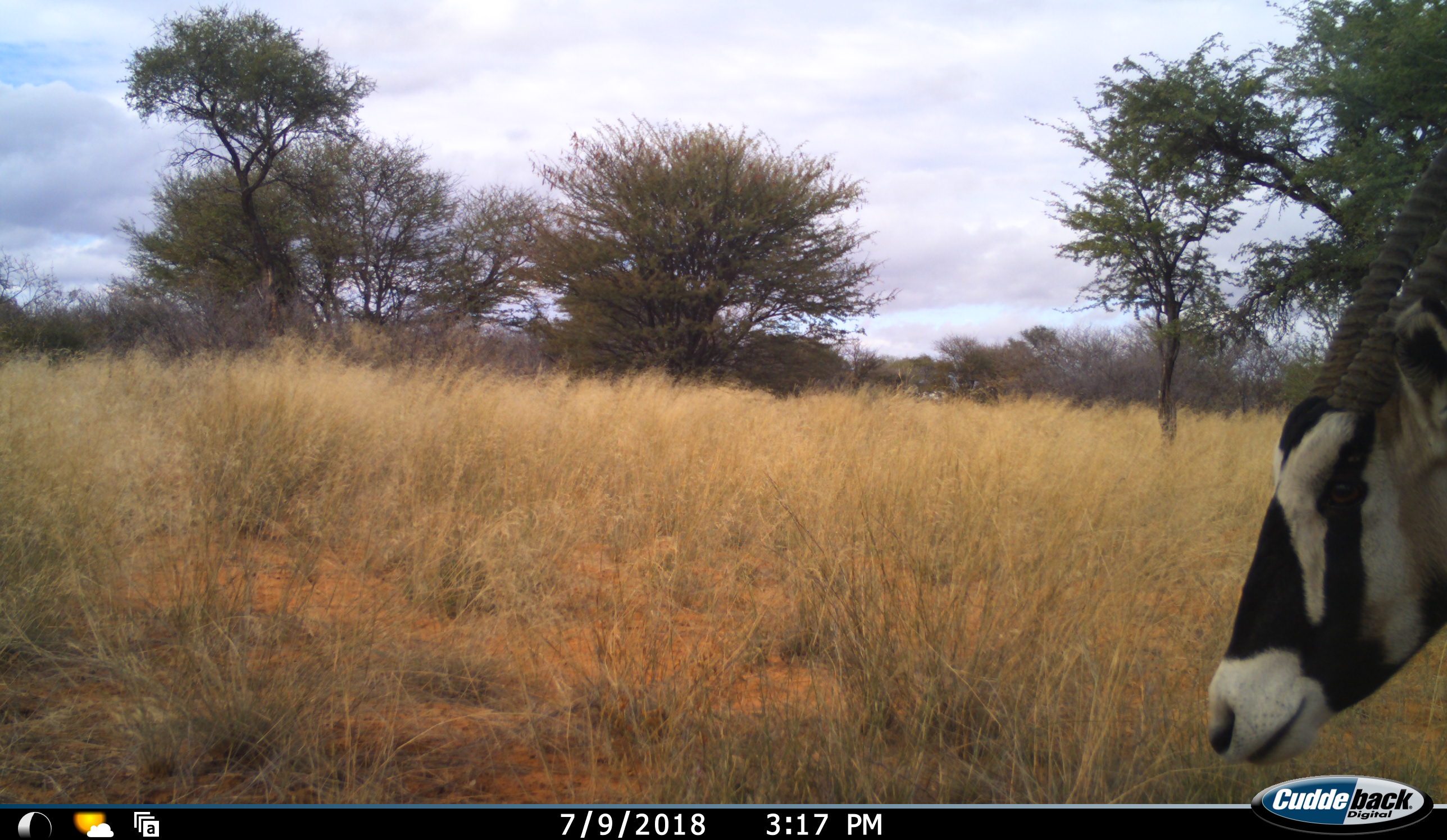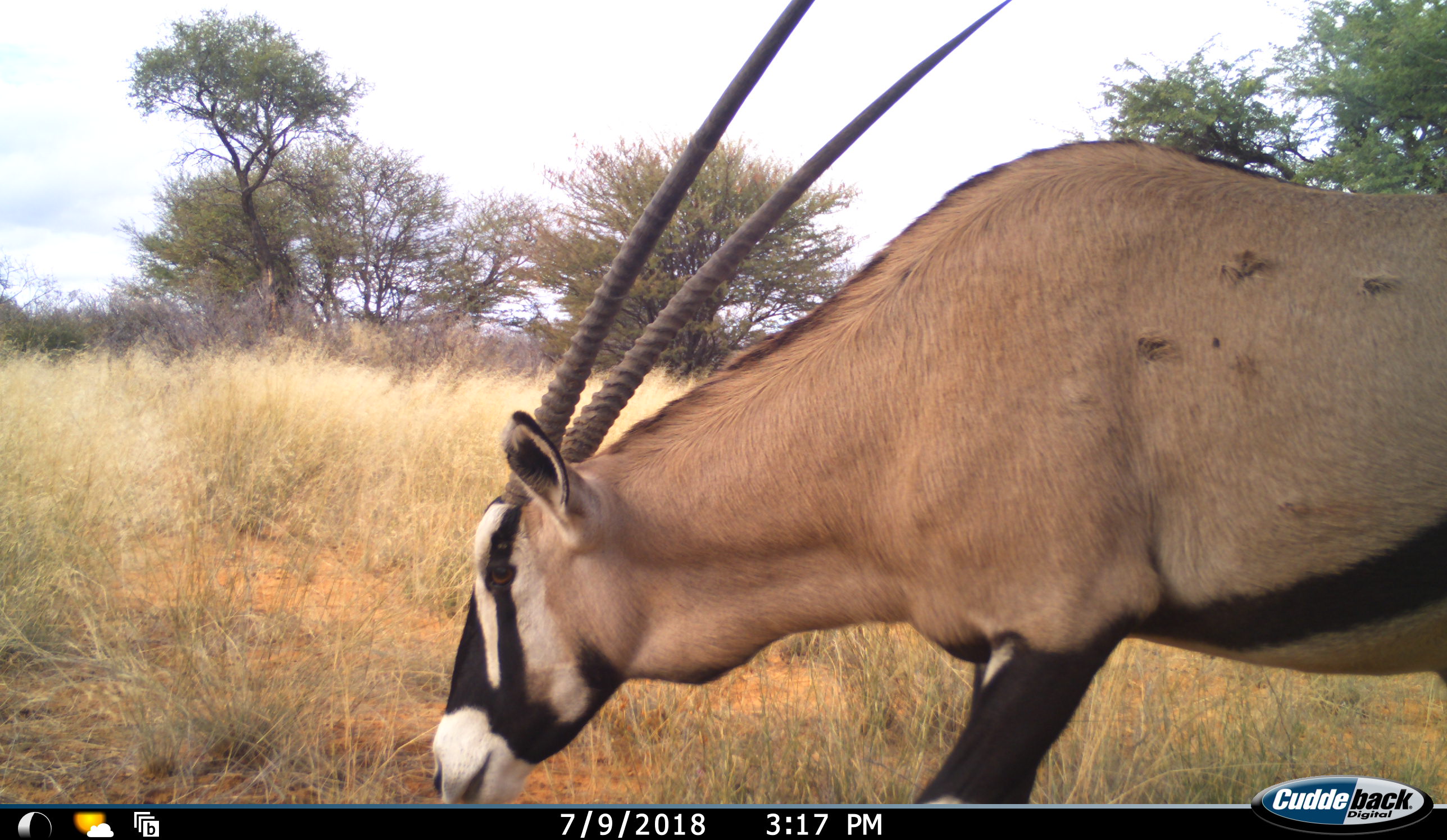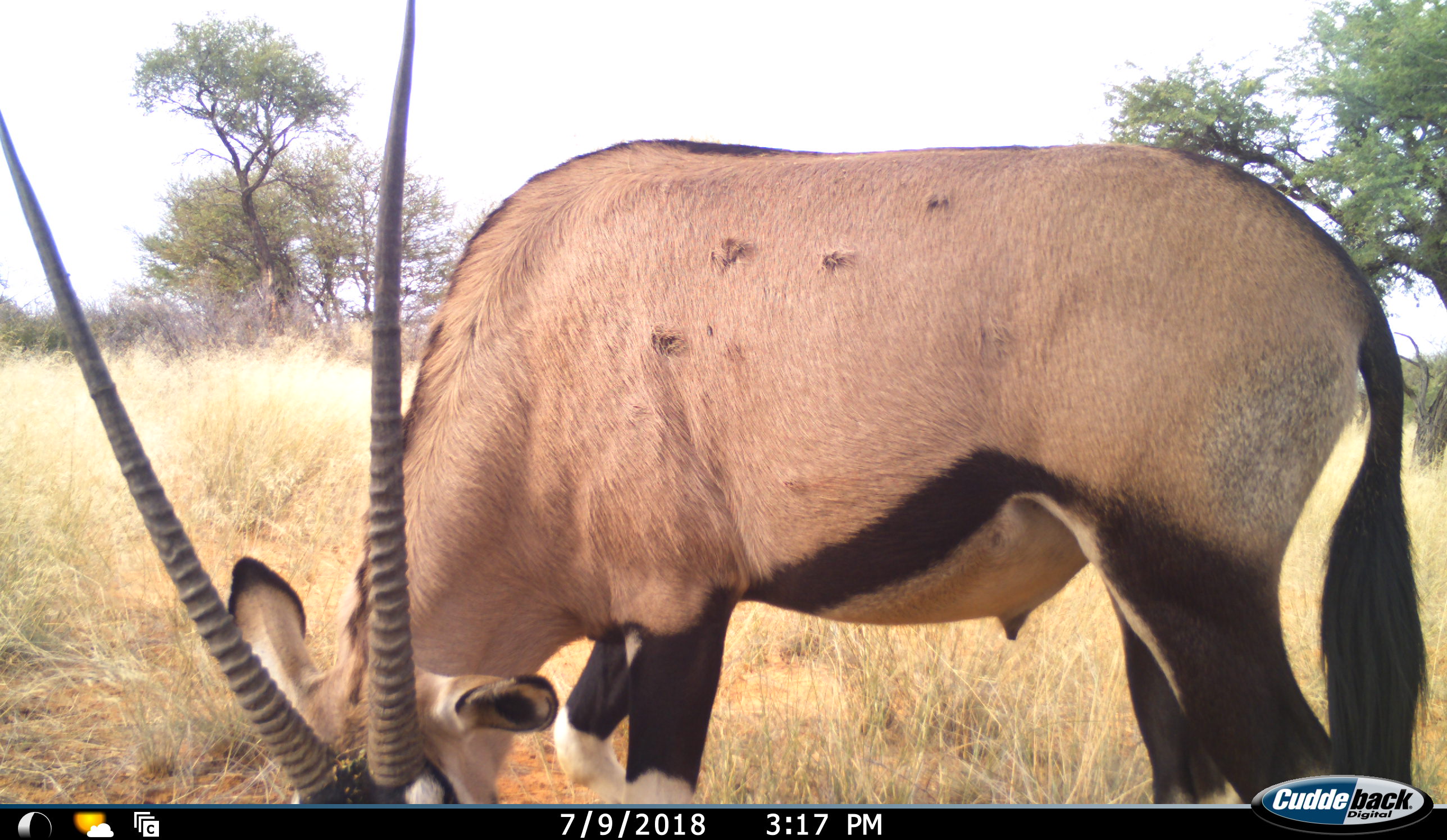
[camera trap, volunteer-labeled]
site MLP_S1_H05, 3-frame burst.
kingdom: Animalia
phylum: Chordata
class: Mammalia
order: Artiodactyla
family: Bovidae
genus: Oryx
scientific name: Oryx gazella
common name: gemsbok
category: oryx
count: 1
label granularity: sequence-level